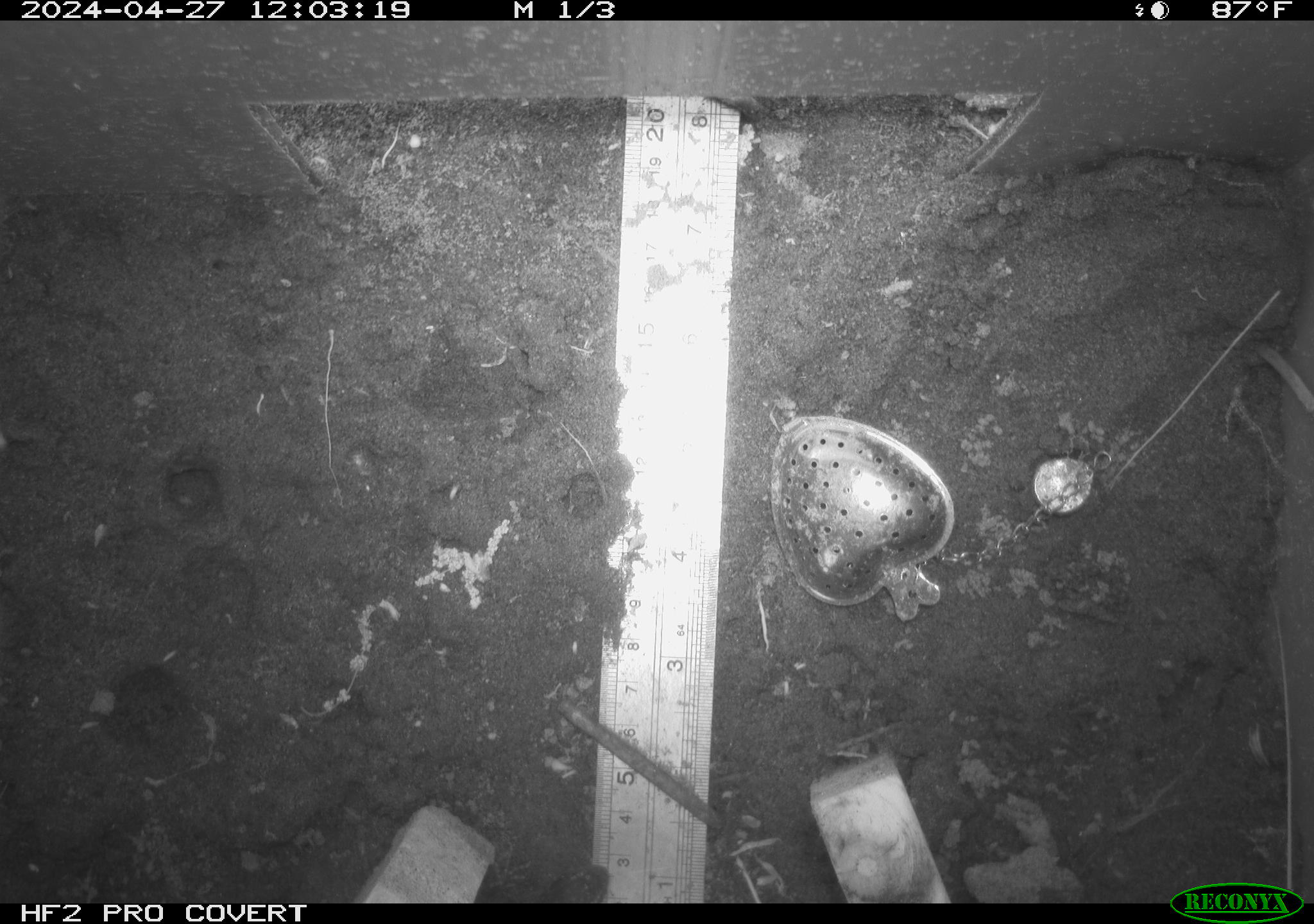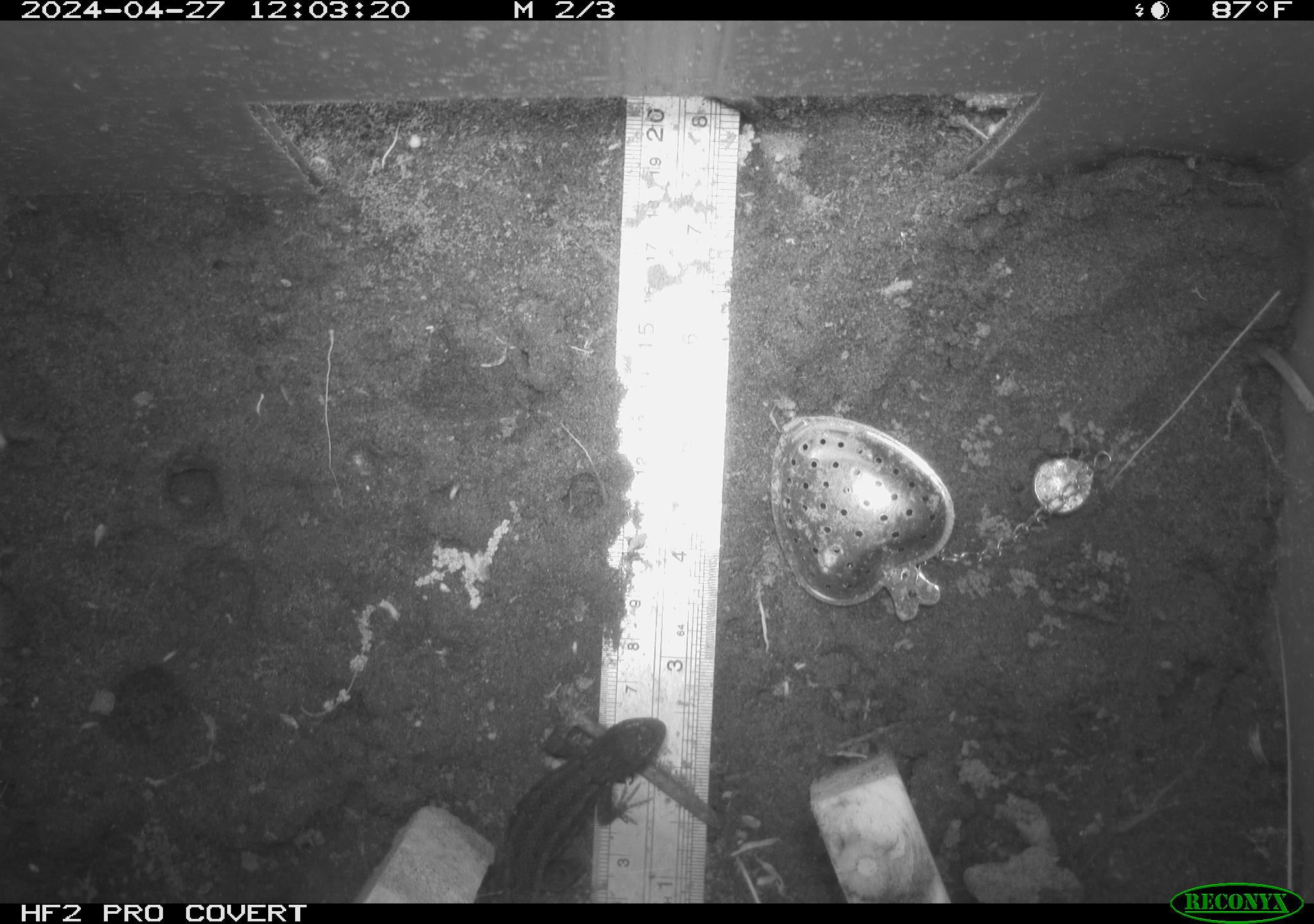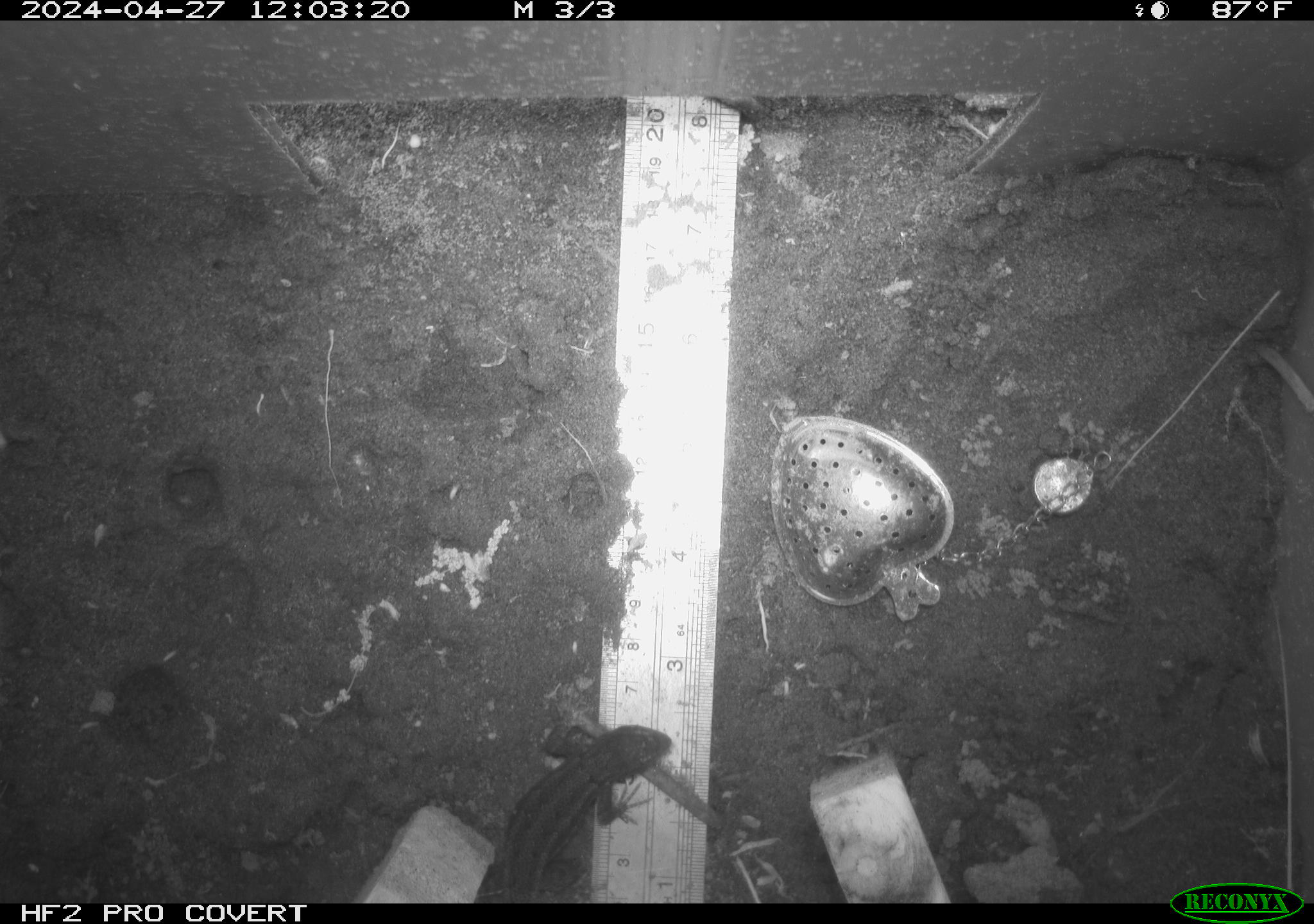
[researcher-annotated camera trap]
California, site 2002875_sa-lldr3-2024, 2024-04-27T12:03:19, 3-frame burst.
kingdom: Animalia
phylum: Chordata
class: Reptilia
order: Squamata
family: Phrynosomatidae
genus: Sceloporus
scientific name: Sceloporus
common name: spiny lizards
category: sceloporus species